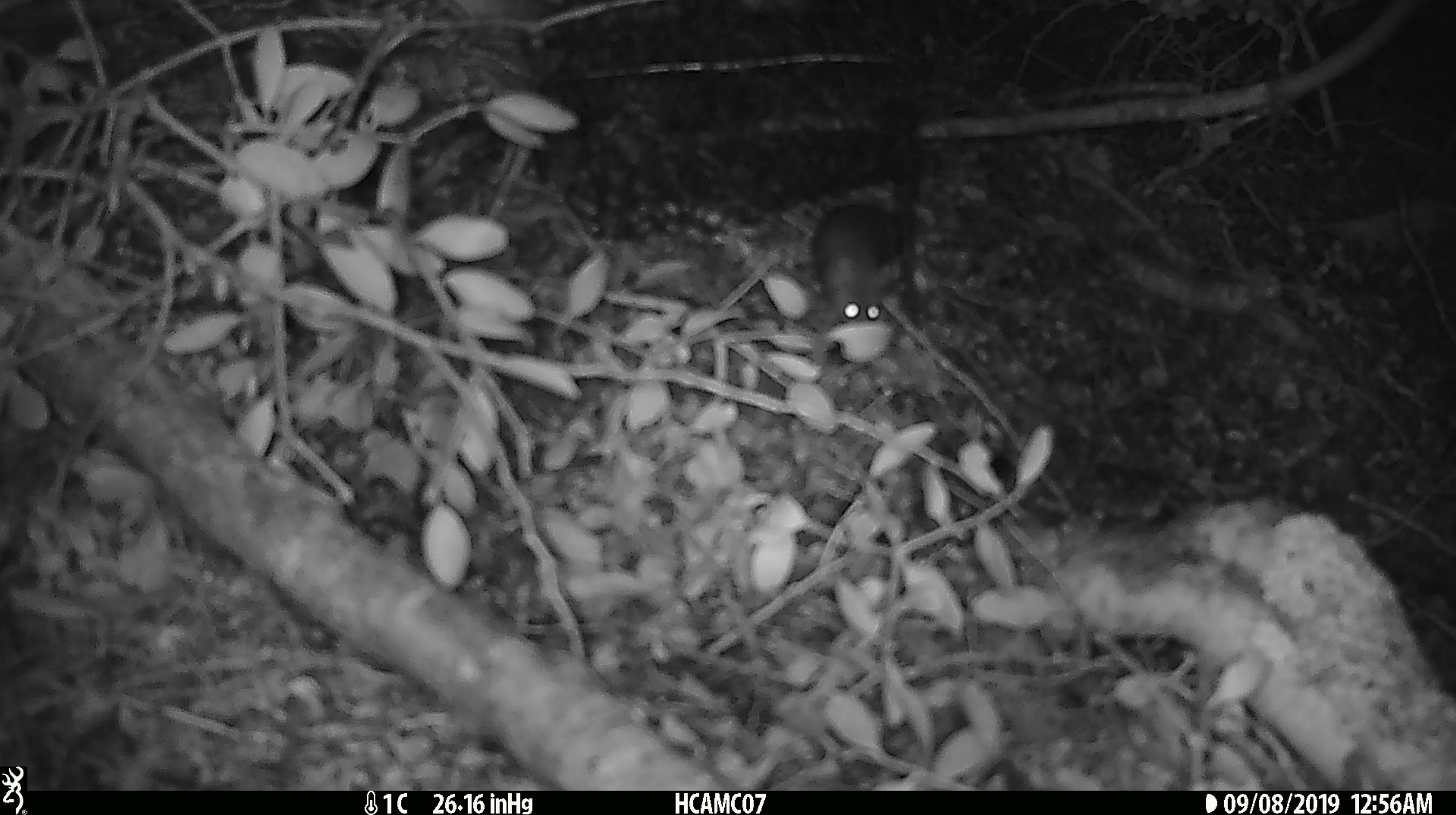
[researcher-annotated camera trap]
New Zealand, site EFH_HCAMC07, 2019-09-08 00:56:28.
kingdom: Animalia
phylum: Chordata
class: Mammalia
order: Rodentia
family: Muridae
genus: Mus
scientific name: Mus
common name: mouse